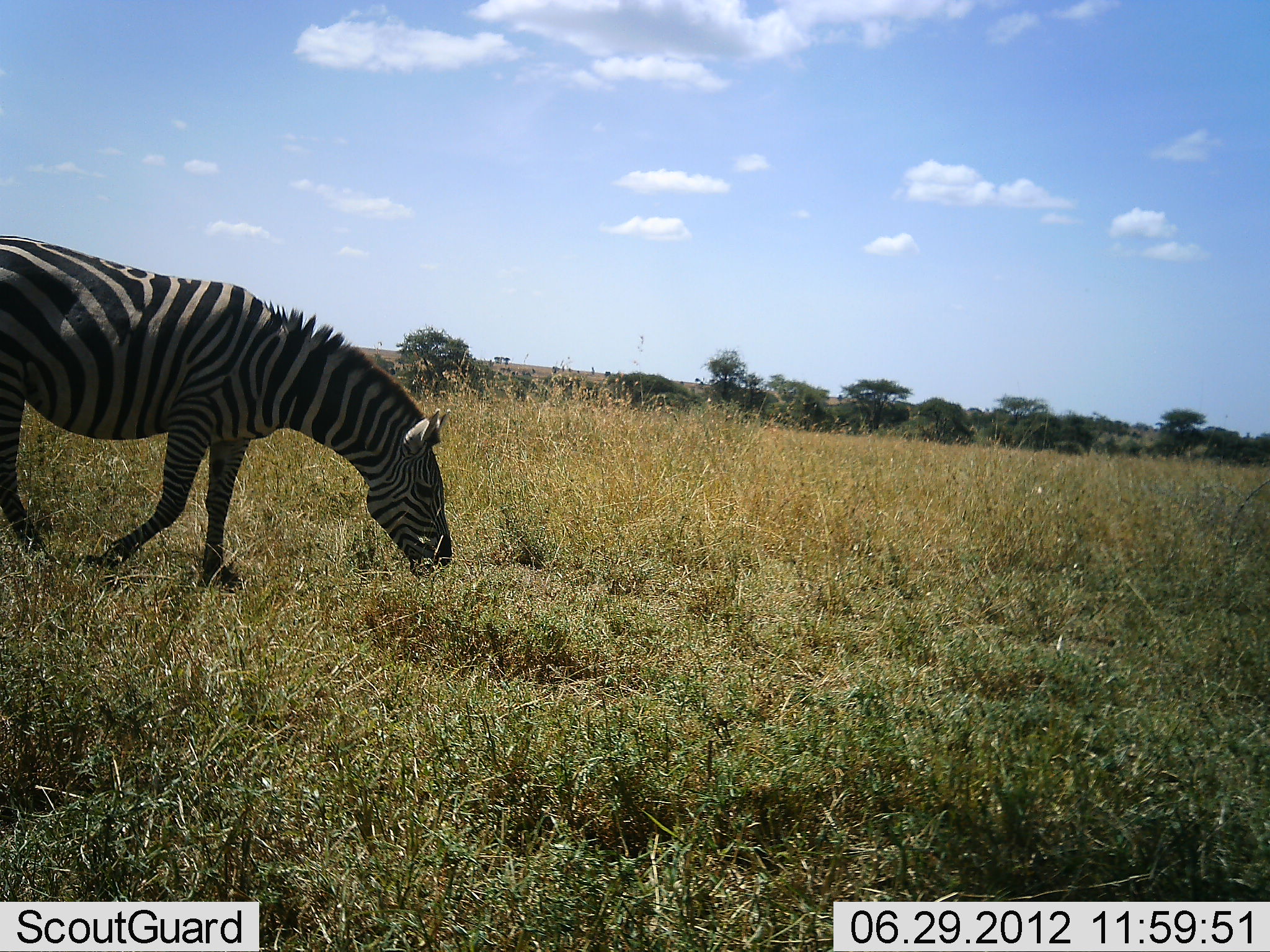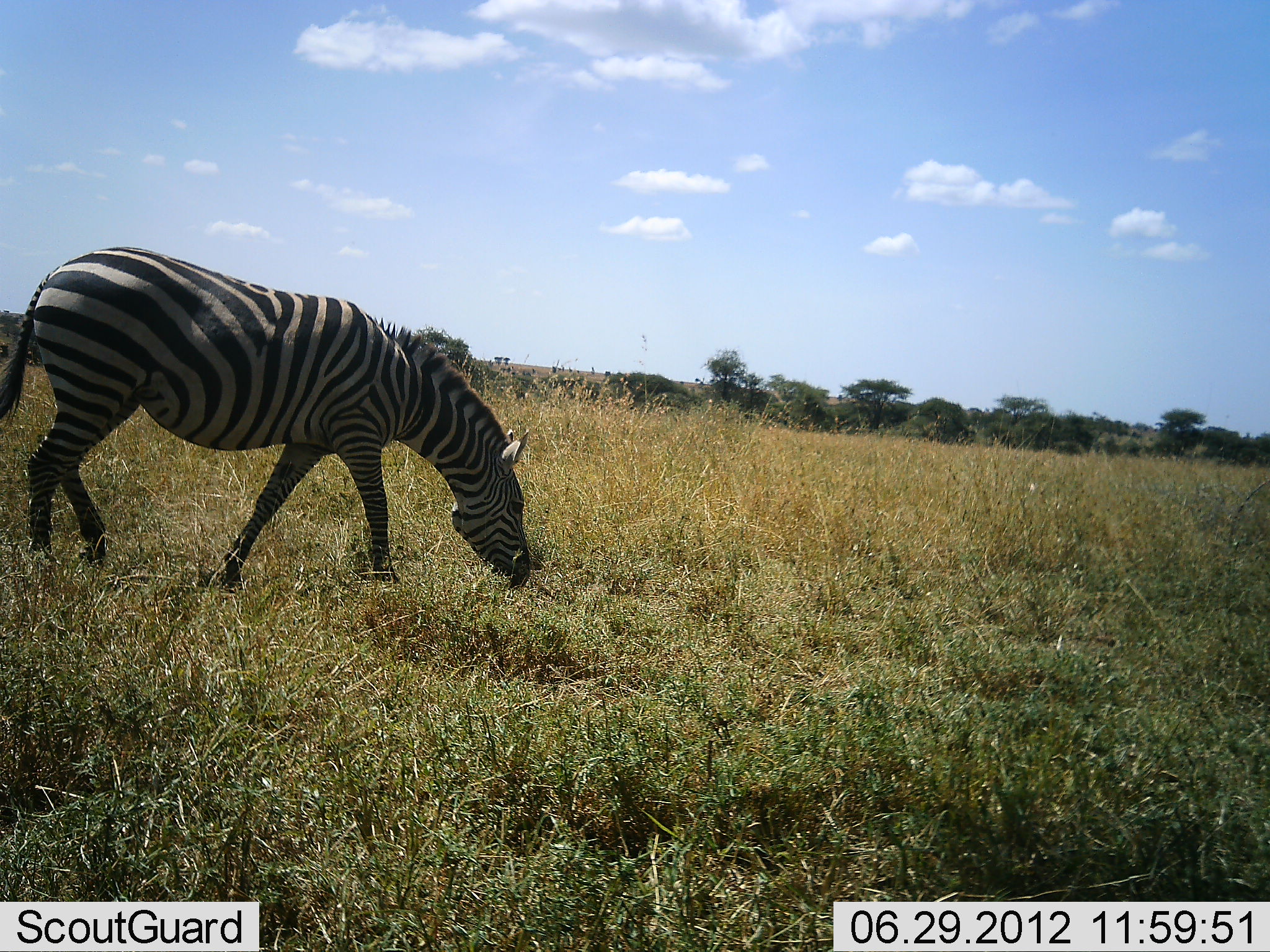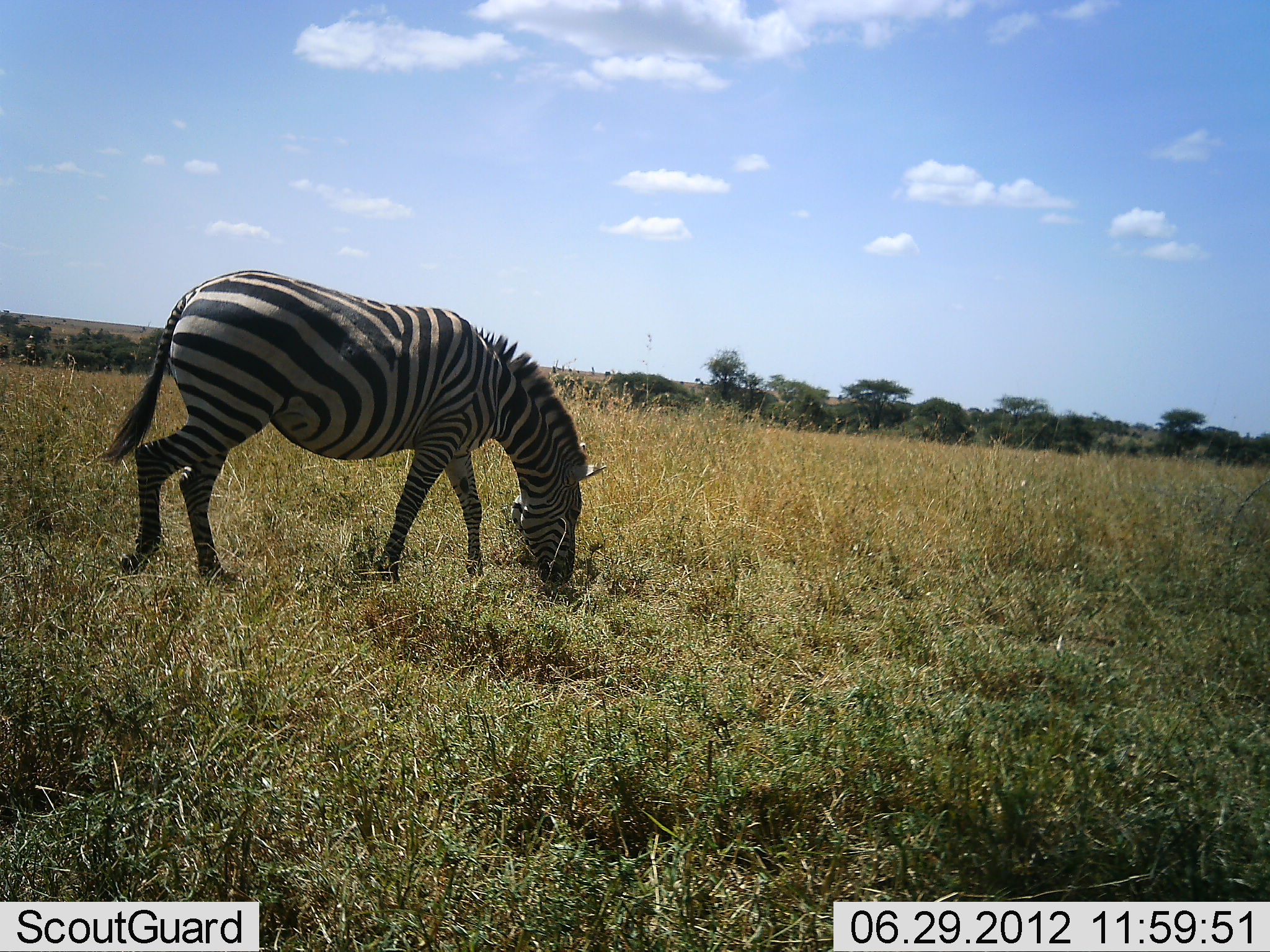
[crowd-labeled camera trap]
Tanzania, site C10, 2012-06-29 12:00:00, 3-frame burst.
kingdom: Animalia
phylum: Chordata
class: Mammalia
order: Perissodactyla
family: Equidae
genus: Equus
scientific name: Equus quagga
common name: plains zebra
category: zebra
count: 1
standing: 20%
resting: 0%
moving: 70%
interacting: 0%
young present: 0%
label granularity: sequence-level